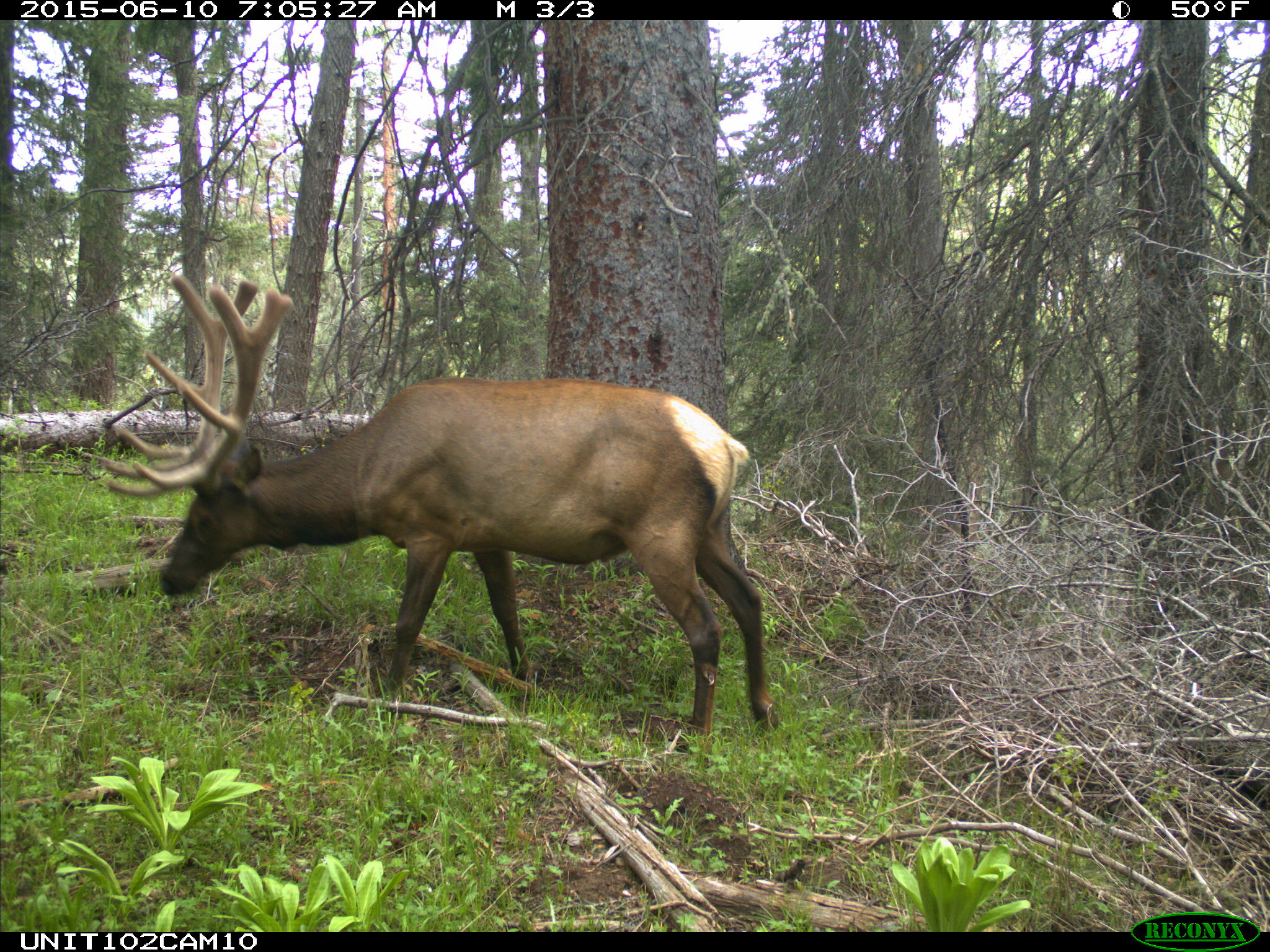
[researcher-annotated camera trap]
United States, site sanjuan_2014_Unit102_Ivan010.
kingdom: Animalia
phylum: Chordata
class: Mammalia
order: Artiodactyla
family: Cervidae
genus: Cervus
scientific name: Cervus elaphus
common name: red deer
Cervus elaphus (red deer).